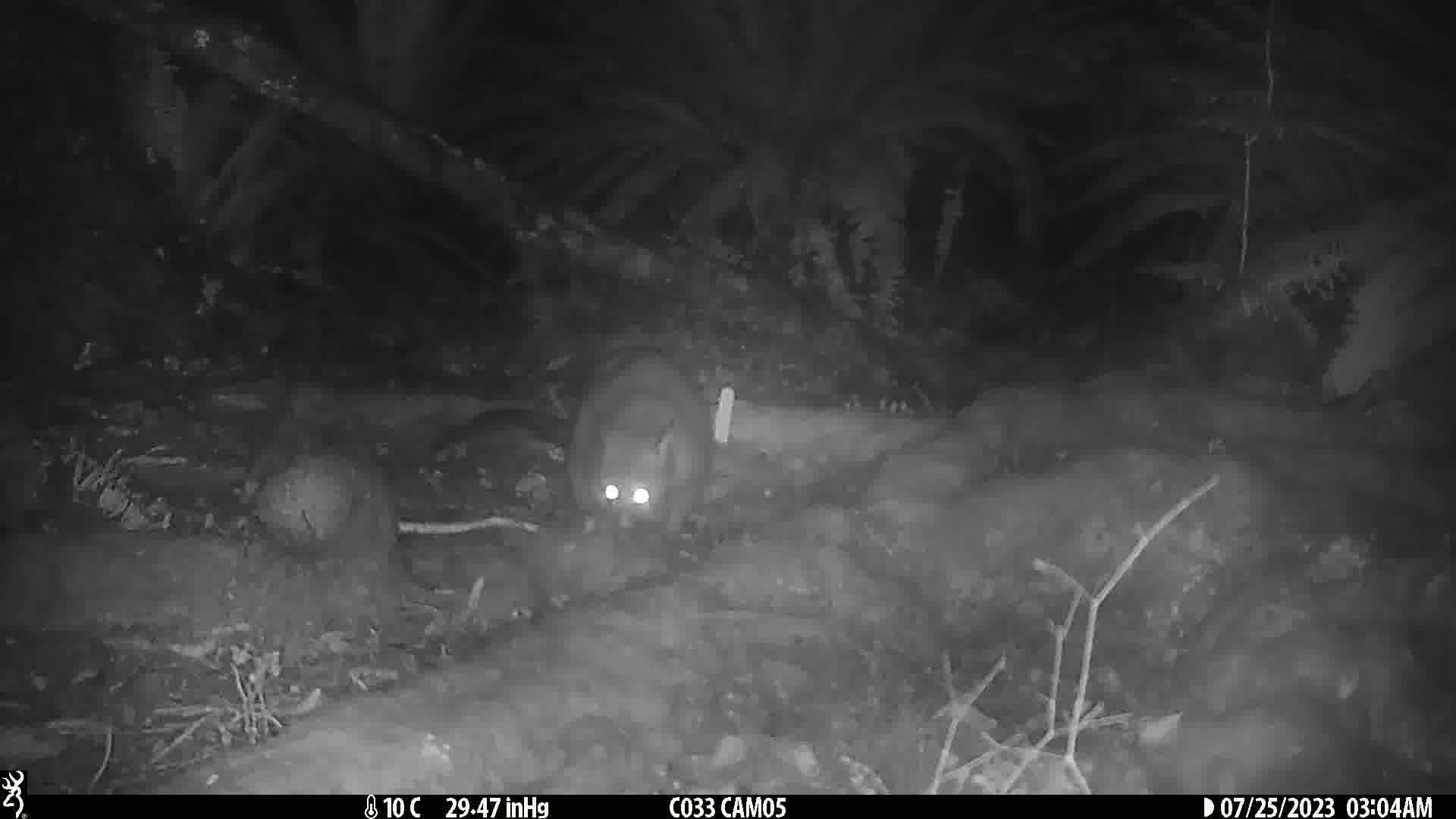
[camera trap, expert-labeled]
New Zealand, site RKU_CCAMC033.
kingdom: Animalia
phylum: Chordata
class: Mammalia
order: Diprotodontia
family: Phalangeridae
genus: Trichosurus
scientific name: Trichosurus vulpecula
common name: common brushtail possum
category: possum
Possum (common brushtail possum) (Trichosurus vulpecula).